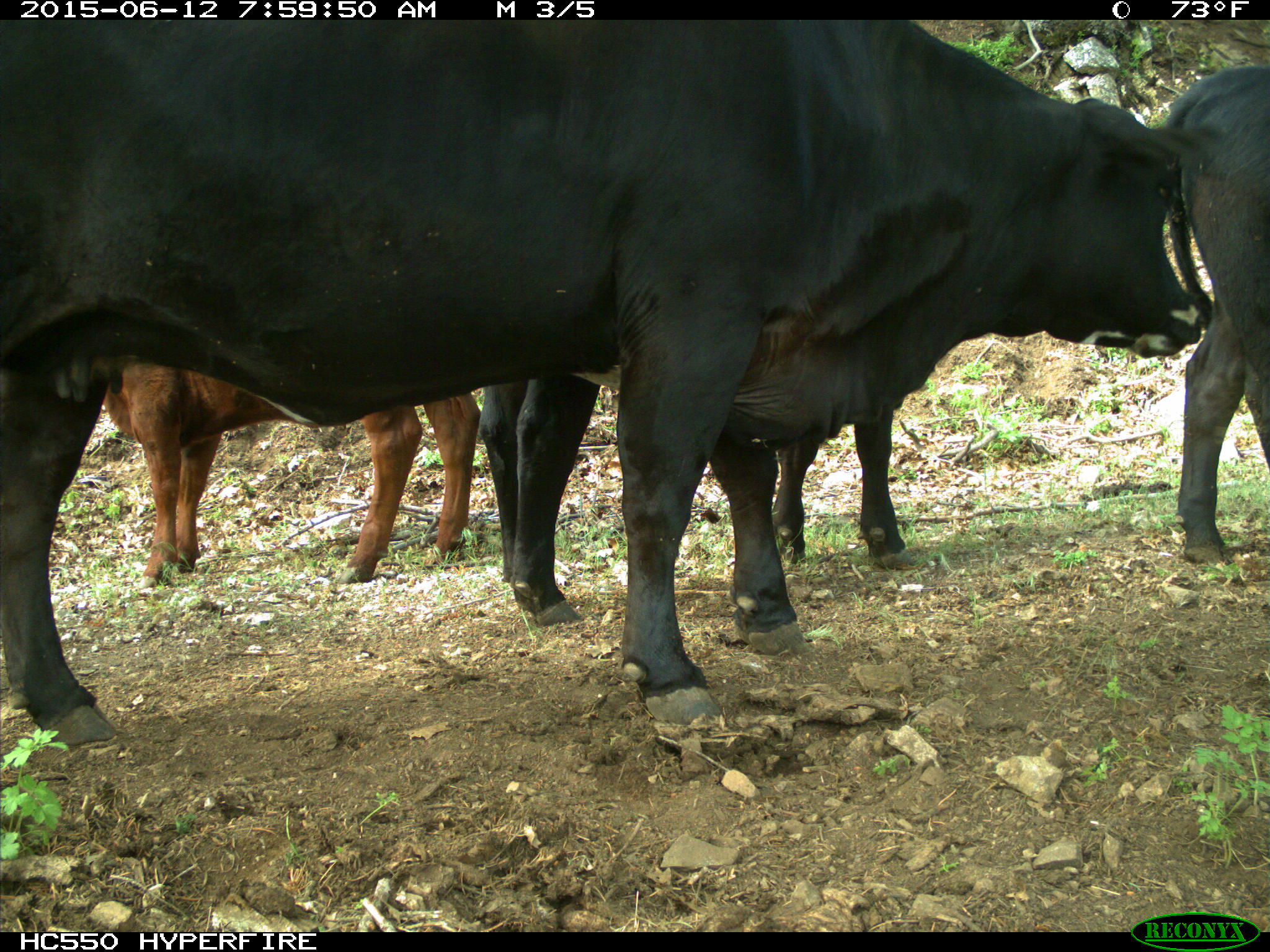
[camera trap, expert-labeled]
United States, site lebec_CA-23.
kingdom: Animalia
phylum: Chordata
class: Mammalia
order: Artiodactyla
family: Bovidae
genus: Bos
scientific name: Bos taurus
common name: domestic cow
Bos taurus (domestic cow).